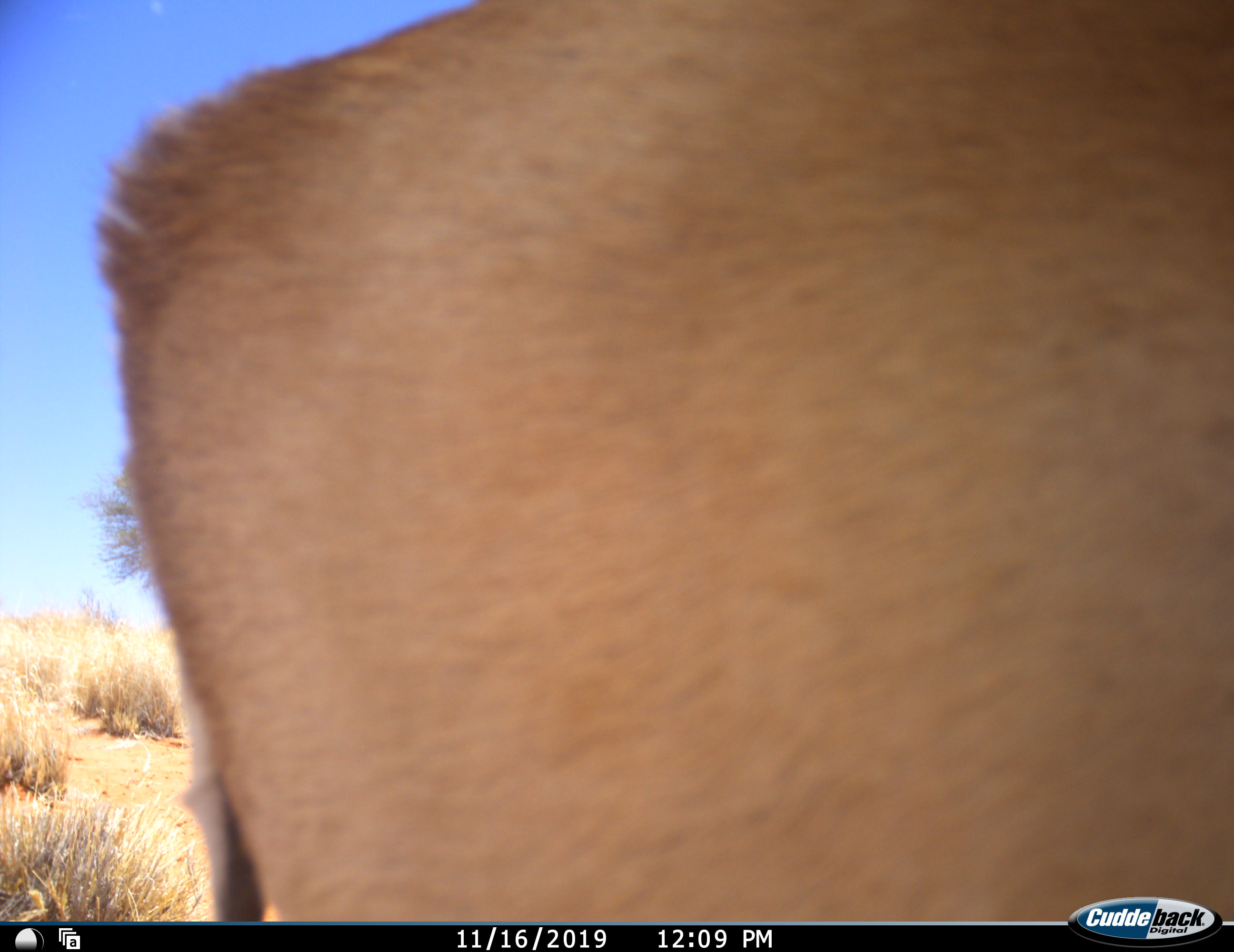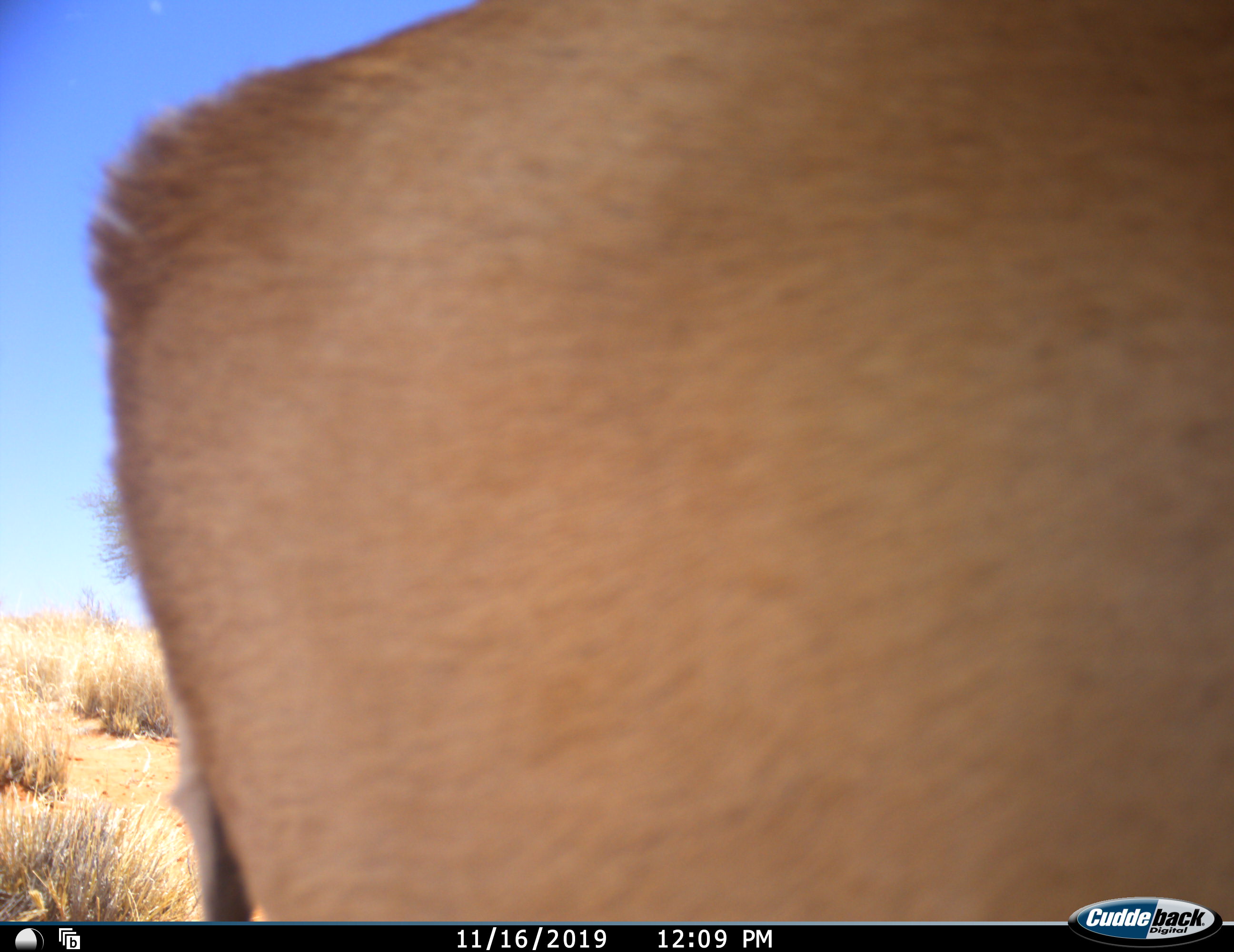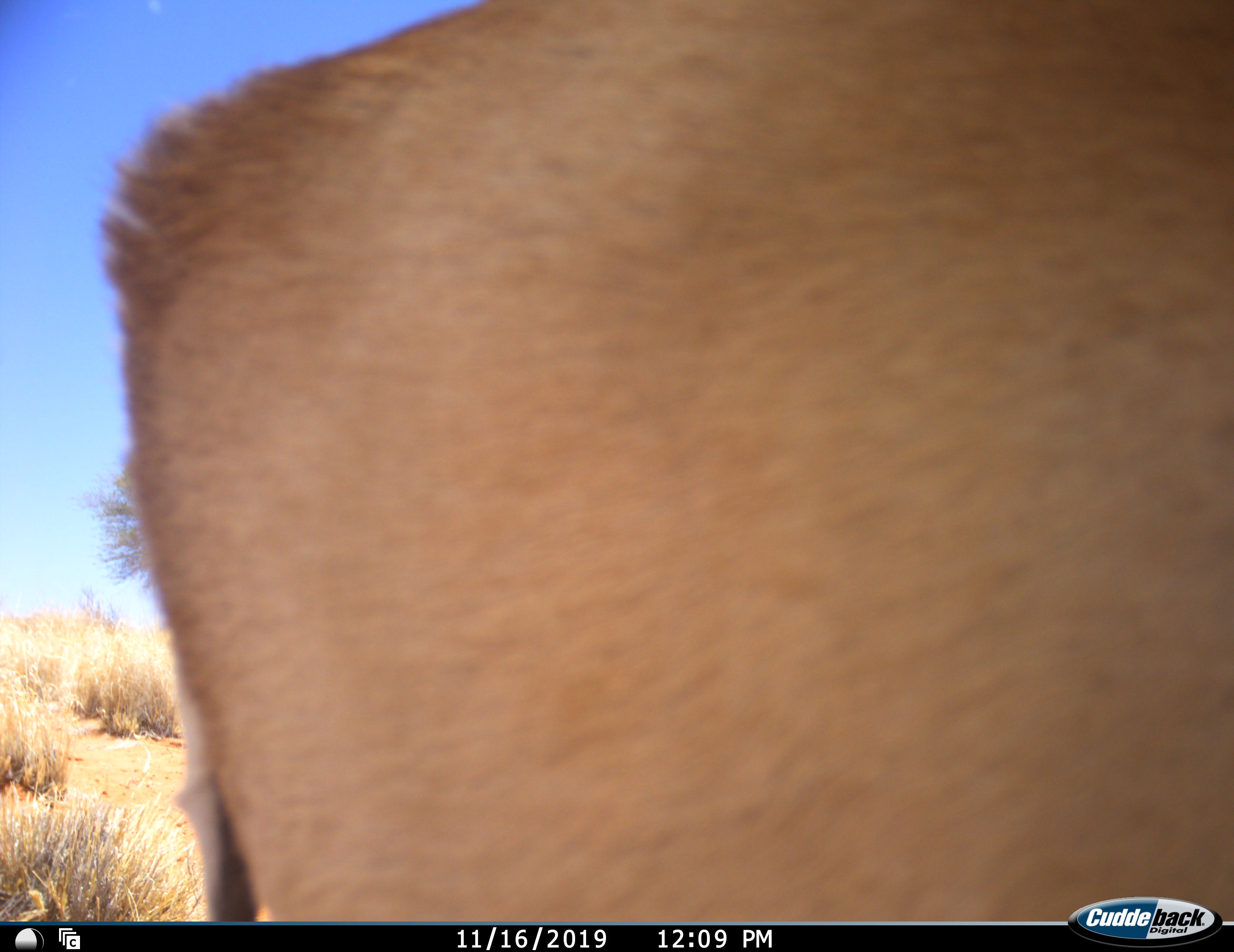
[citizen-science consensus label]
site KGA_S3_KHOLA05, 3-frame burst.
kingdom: Animalia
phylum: Chordata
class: Mammalia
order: Artiodactyla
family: Bovidae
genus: Antidorcas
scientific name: Antidorcas marsupialis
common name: springbok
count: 1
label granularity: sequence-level